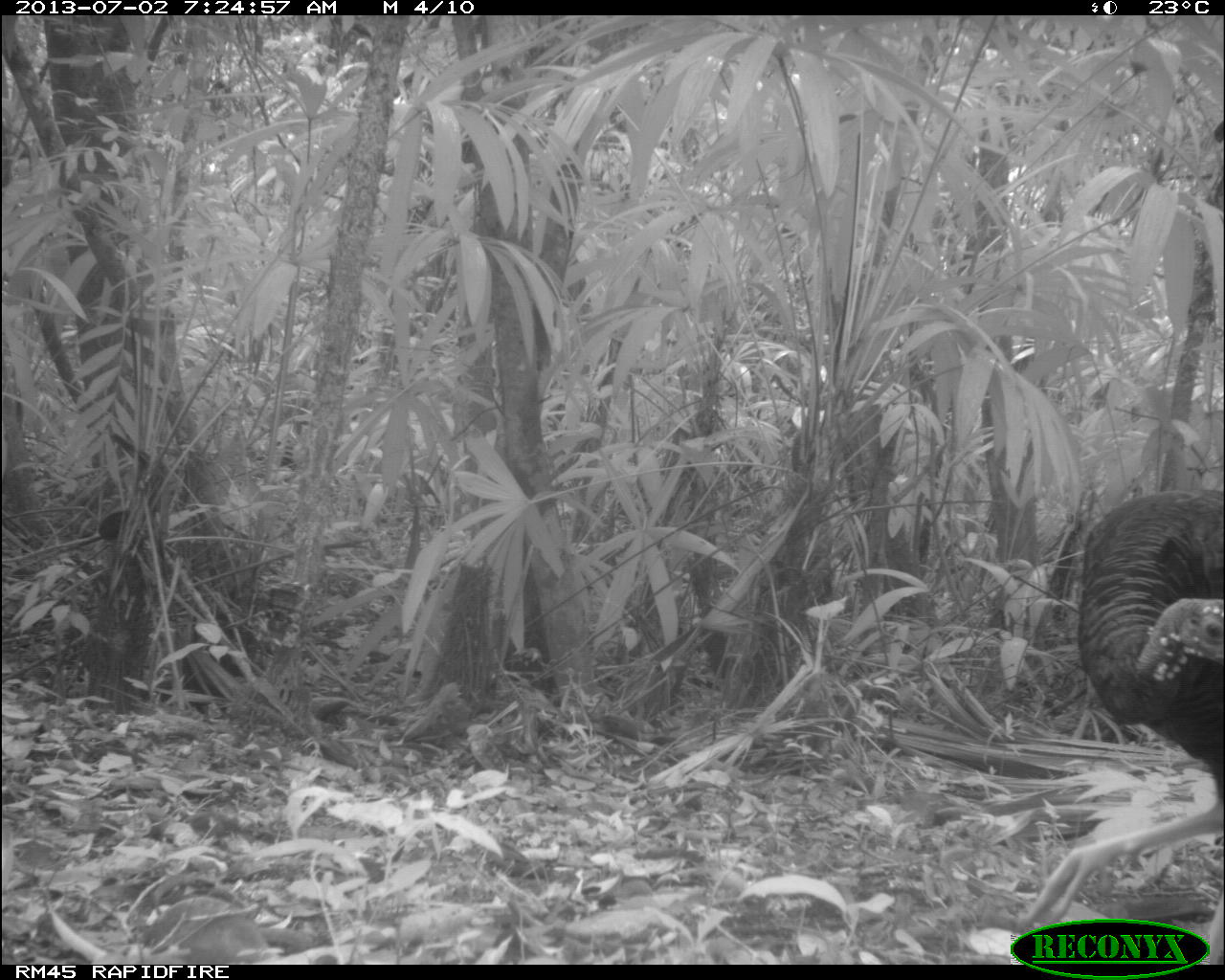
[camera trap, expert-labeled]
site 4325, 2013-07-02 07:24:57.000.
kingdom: Animalia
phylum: Chordata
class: Aves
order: Galliformes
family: Phasianidae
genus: Meleagris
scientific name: Meleagris ocellata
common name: ocellated turkey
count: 1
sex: male